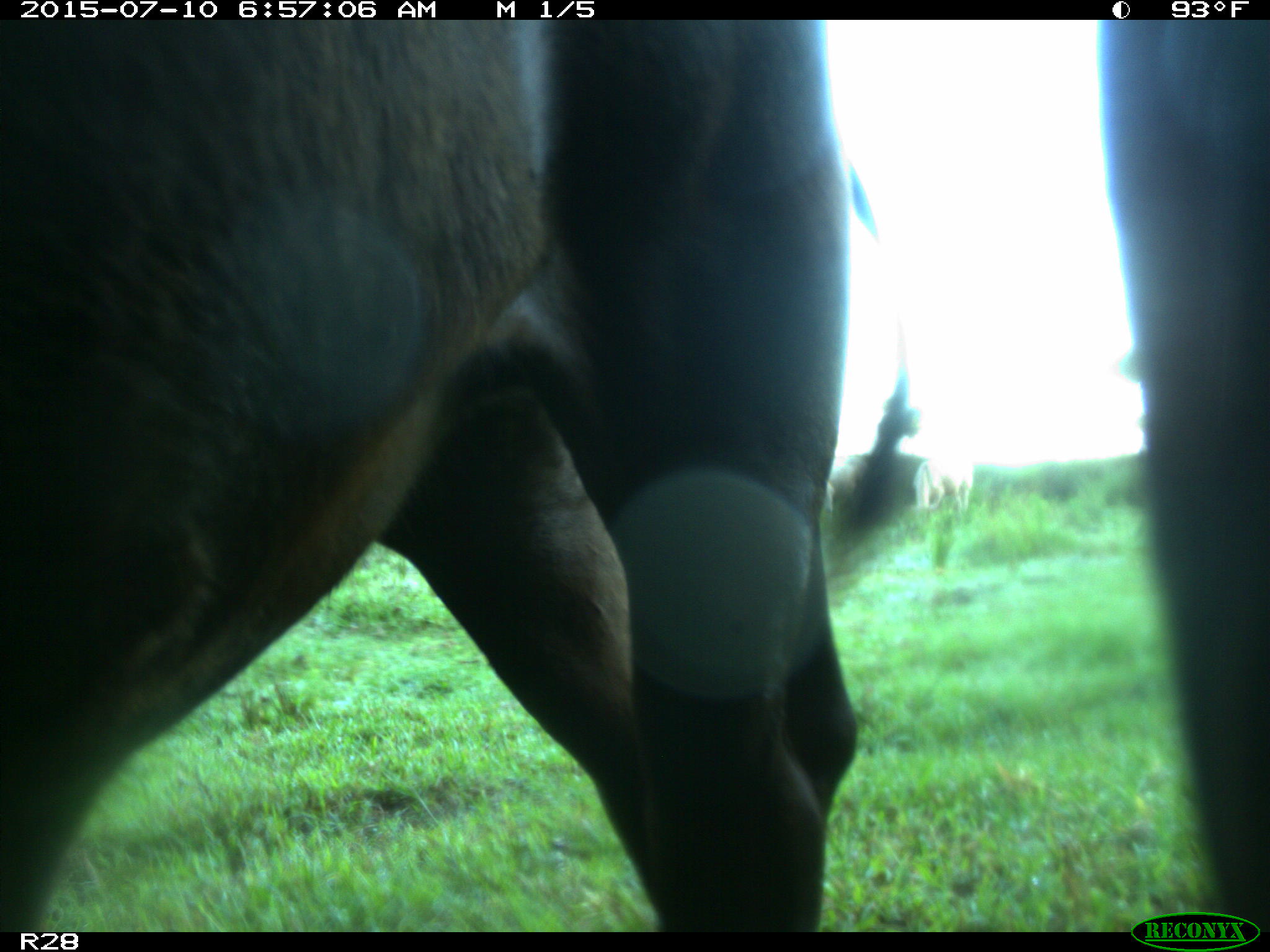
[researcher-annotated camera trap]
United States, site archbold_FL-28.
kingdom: Animalia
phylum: Chordata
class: Mammalia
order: Artiodactyla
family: Bovidae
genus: Bos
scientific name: Bos taurus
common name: domestic cow